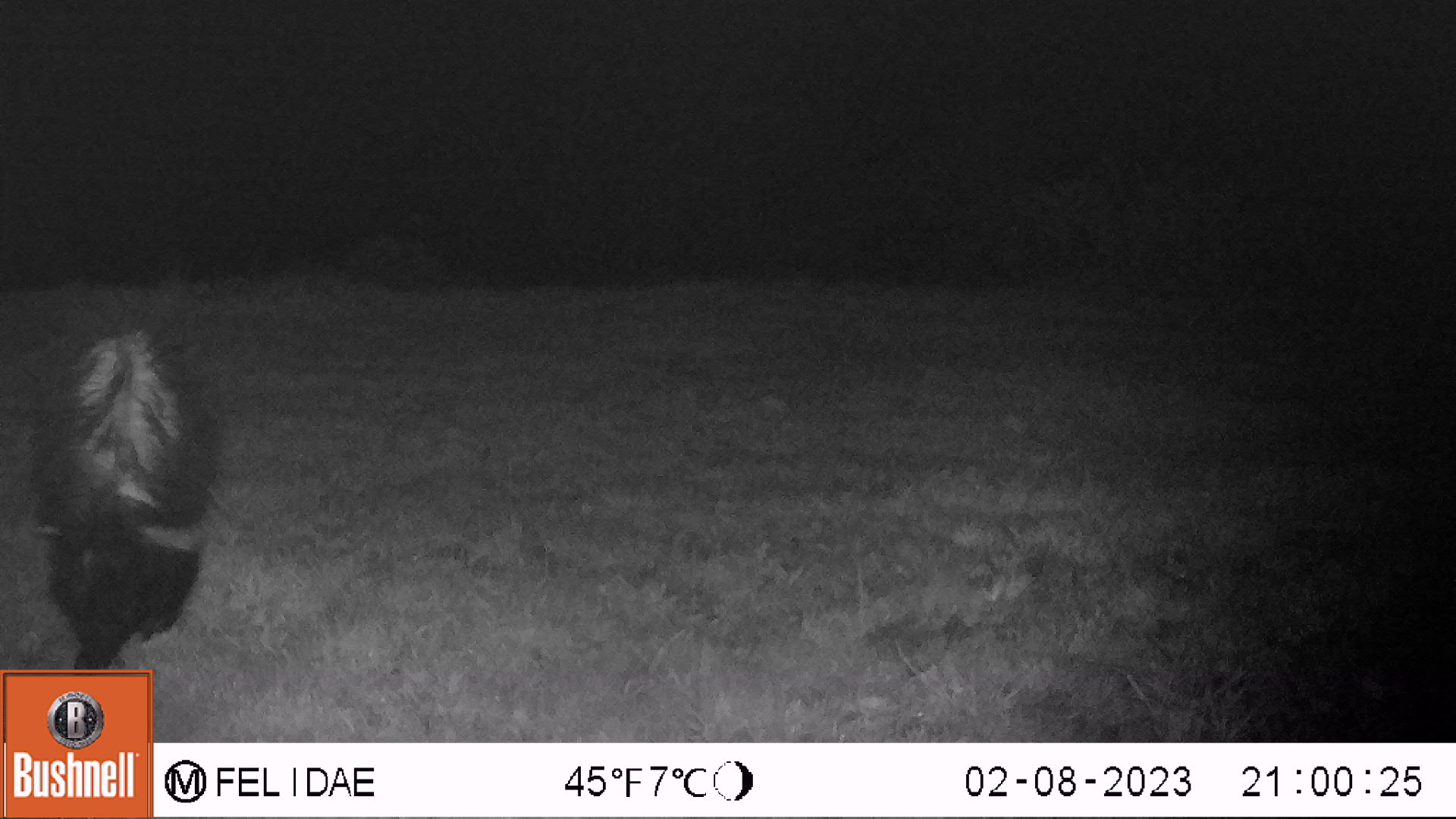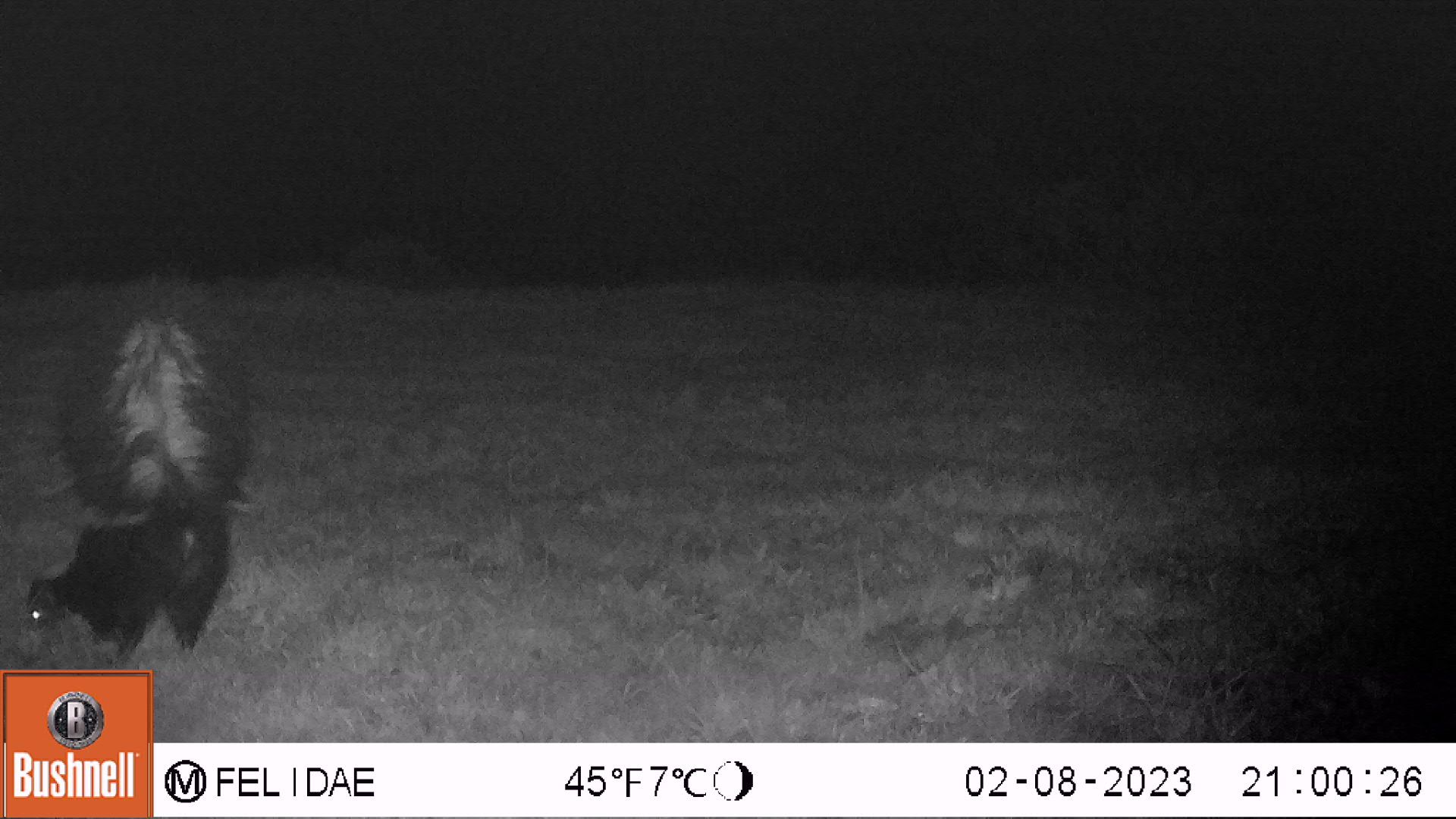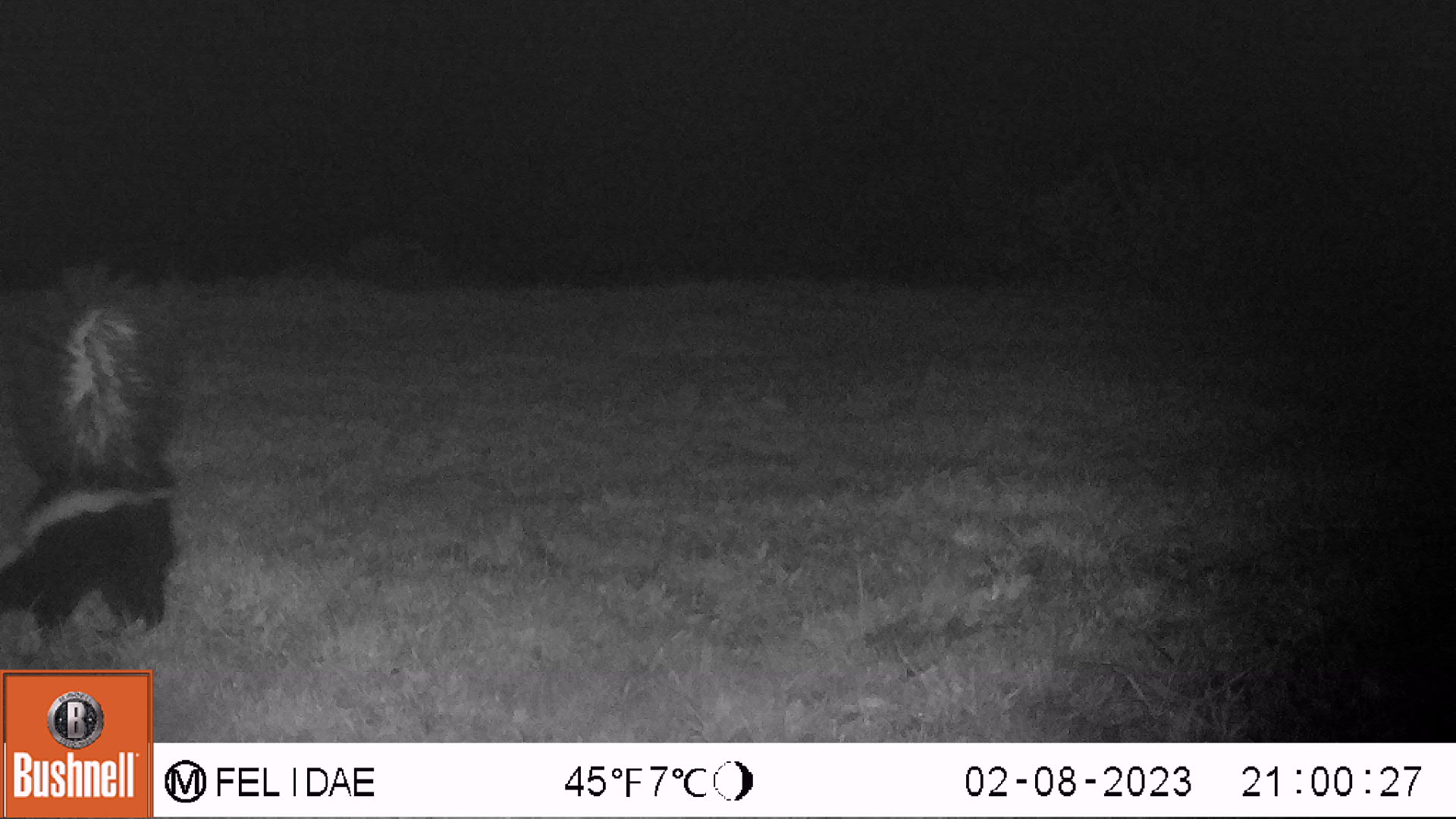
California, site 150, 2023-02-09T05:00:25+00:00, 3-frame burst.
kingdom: Animalia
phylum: Chordata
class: Mammalia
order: Carnivora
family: Mephitidae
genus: Mephitis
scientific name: Mephitis mephitis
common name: striped skunk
Striped skunk (Mephitis mephitis).